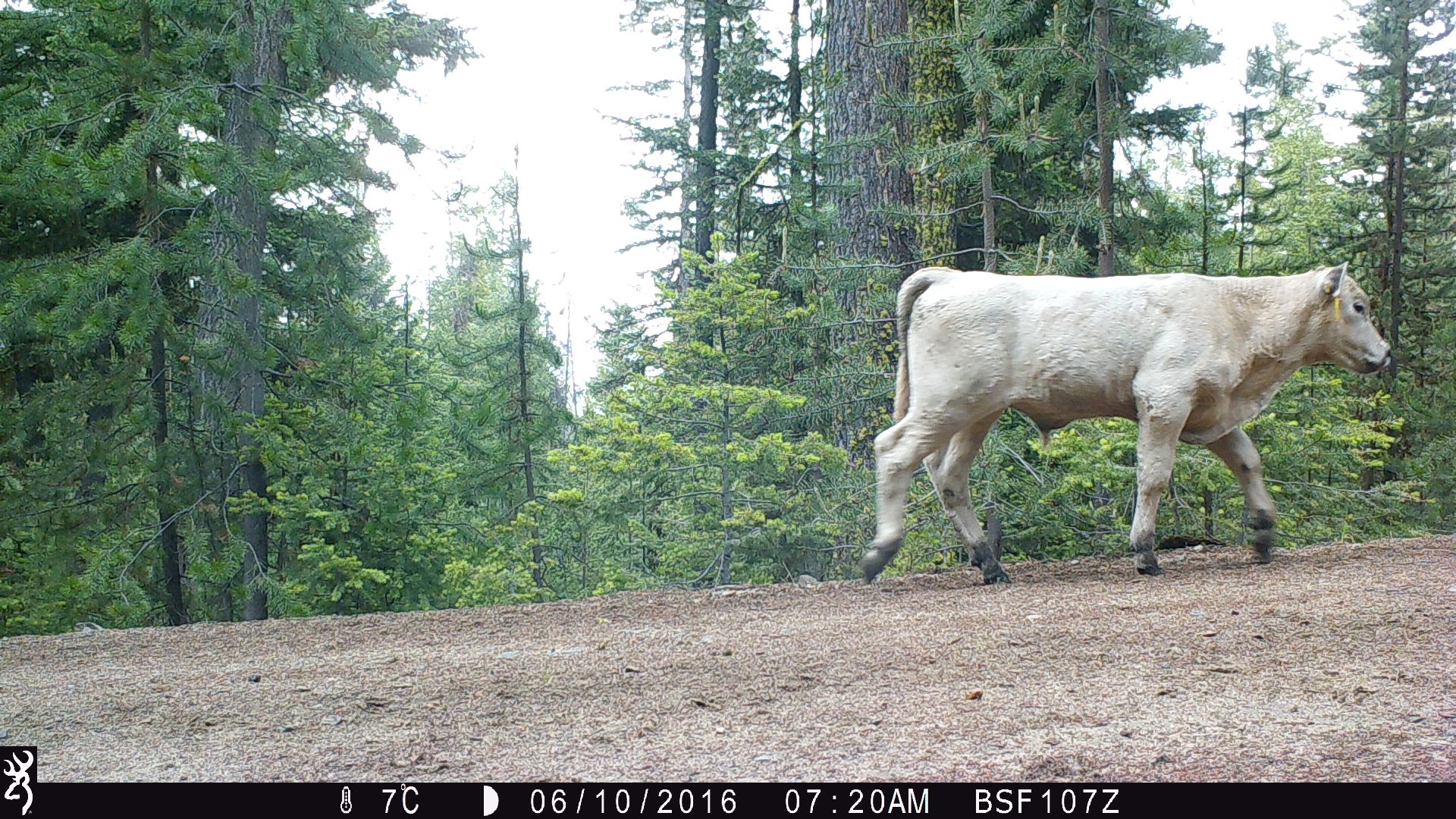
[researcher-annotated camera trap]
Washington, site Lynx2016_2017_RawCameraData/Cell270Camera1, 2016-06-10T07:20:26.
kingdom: Animalia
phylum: Chordata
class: Mammalia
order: Artiodactyla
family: Bovidae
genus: Bos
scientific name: Bos taurus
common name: domestic cattle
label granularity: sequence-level